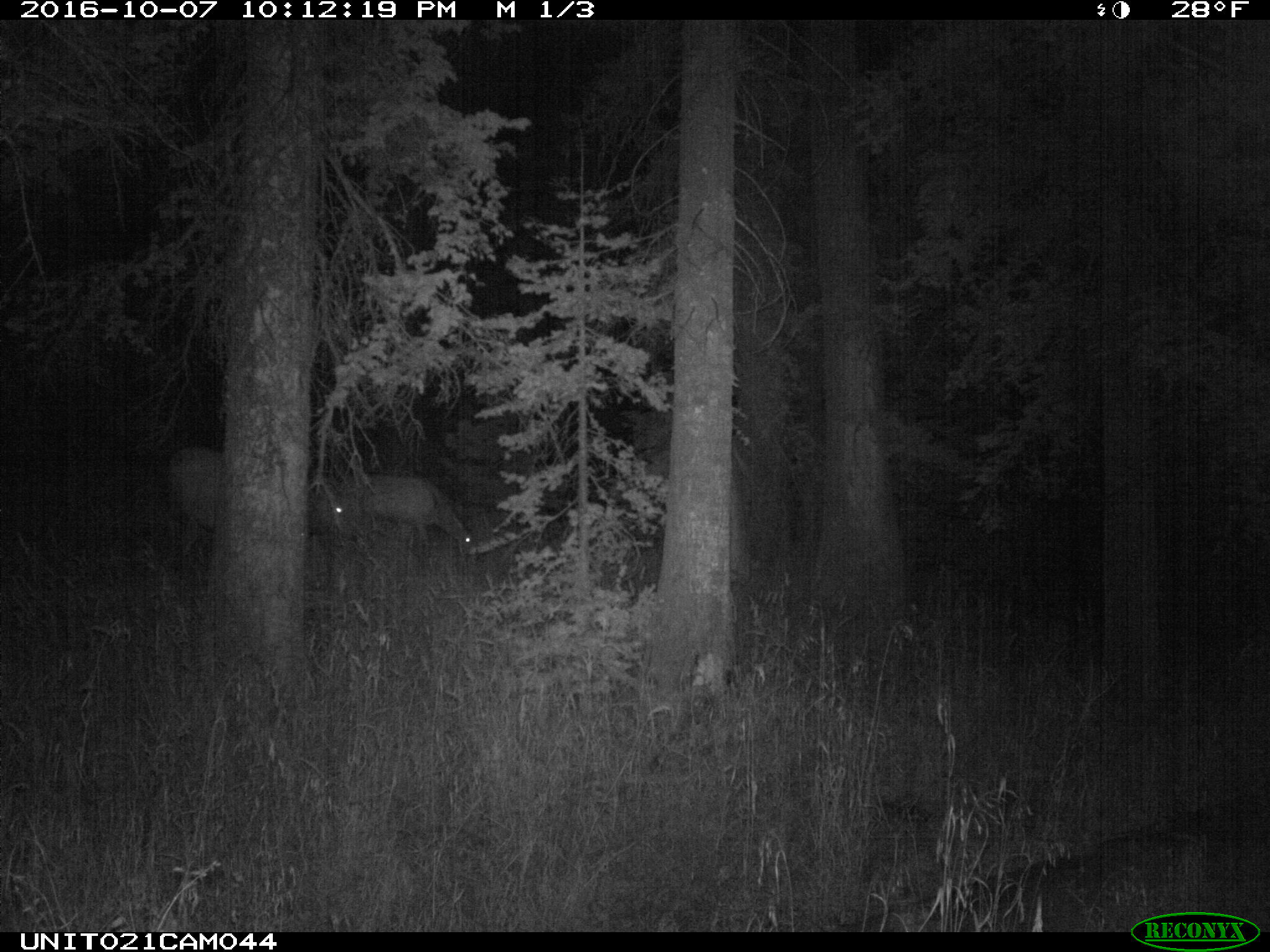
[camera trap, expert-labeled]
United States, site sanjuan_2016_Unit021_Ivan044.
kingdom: Animalia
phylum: Chordata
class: Mammalia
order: Artiodactyla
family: Cervidae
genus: Cervus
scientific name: Cervus elaphus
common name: red deer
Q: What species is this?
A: Cervus elaphus (red deer).